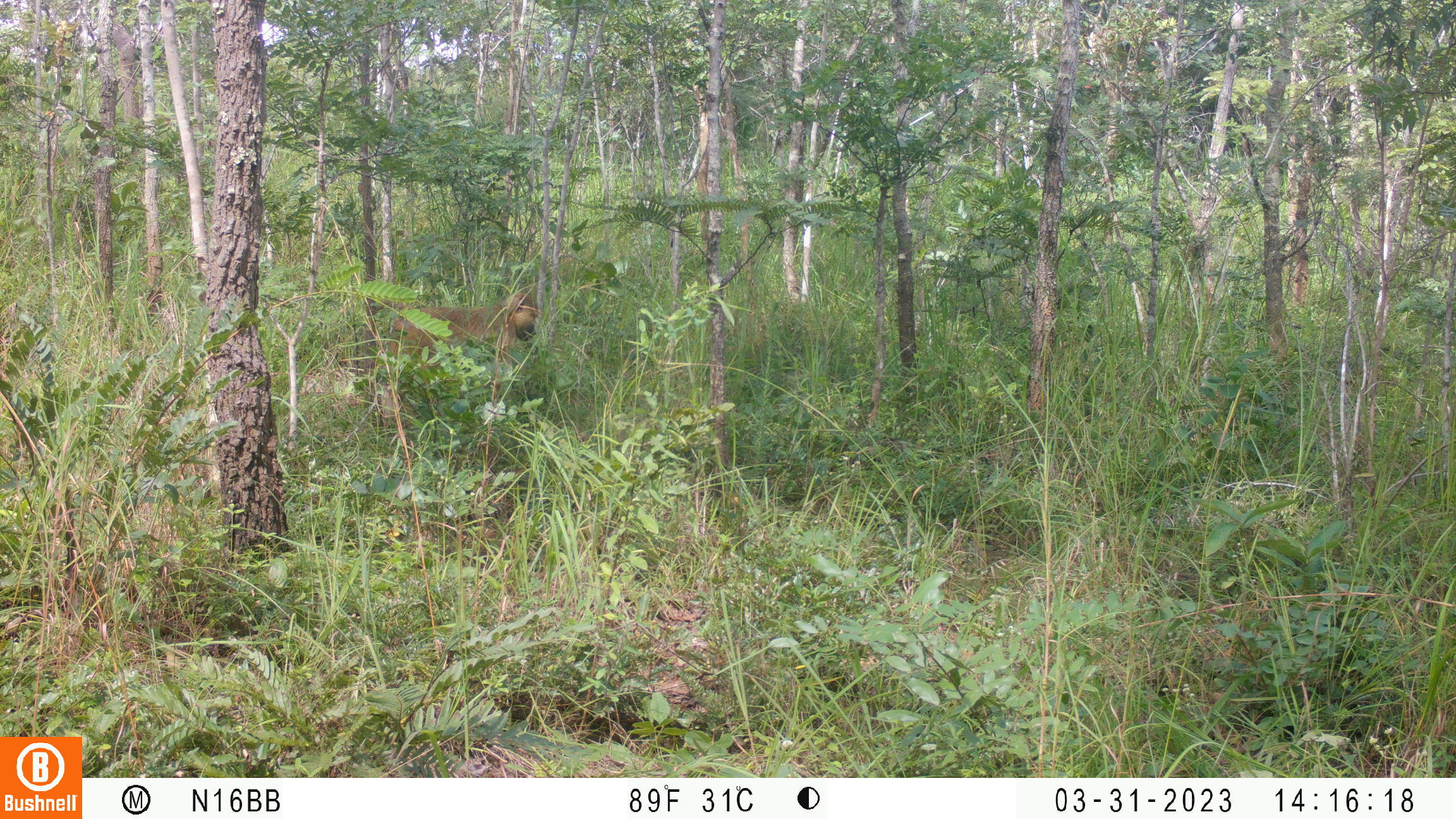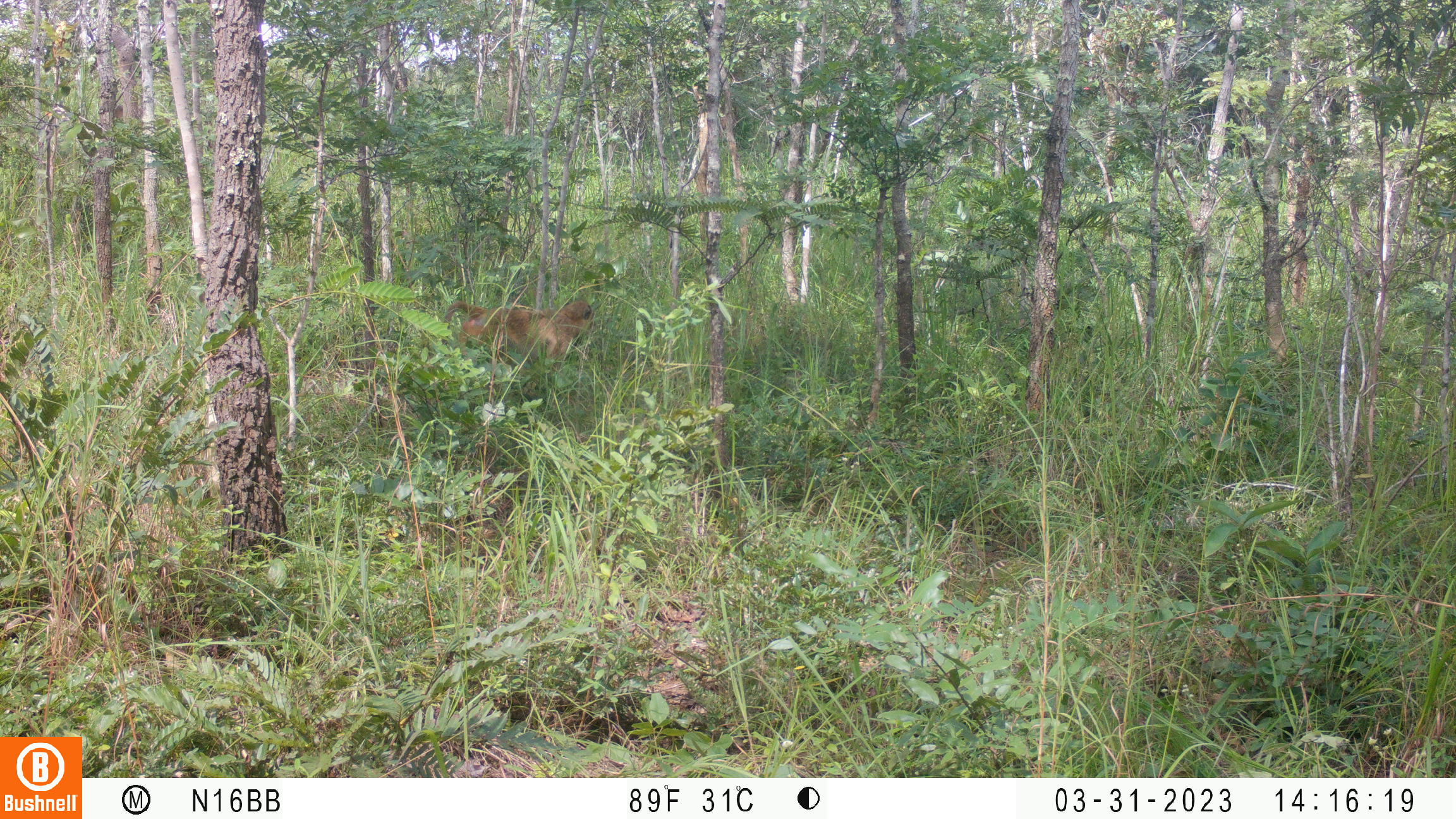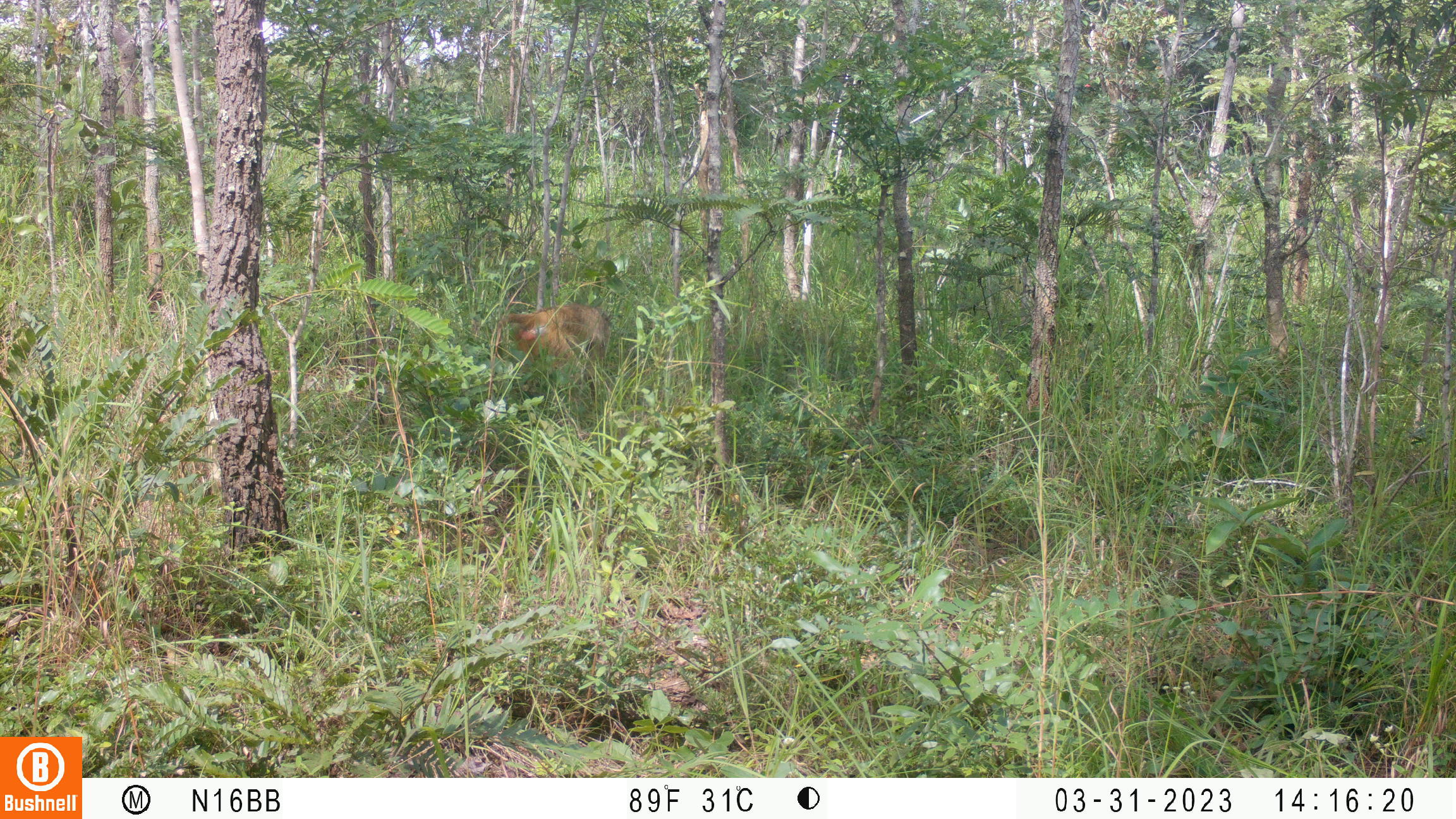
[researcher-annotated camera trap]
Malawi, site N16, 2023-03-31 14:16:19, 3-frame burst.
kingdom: Animalia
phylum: Chordata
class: Mammalia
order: Primates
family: Cercopithecidae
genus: Papio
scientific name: Papio cynocephalus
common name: yellow baboon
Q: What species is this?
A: Yellow baboon (Papio cynocephalus).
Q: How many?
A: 1.